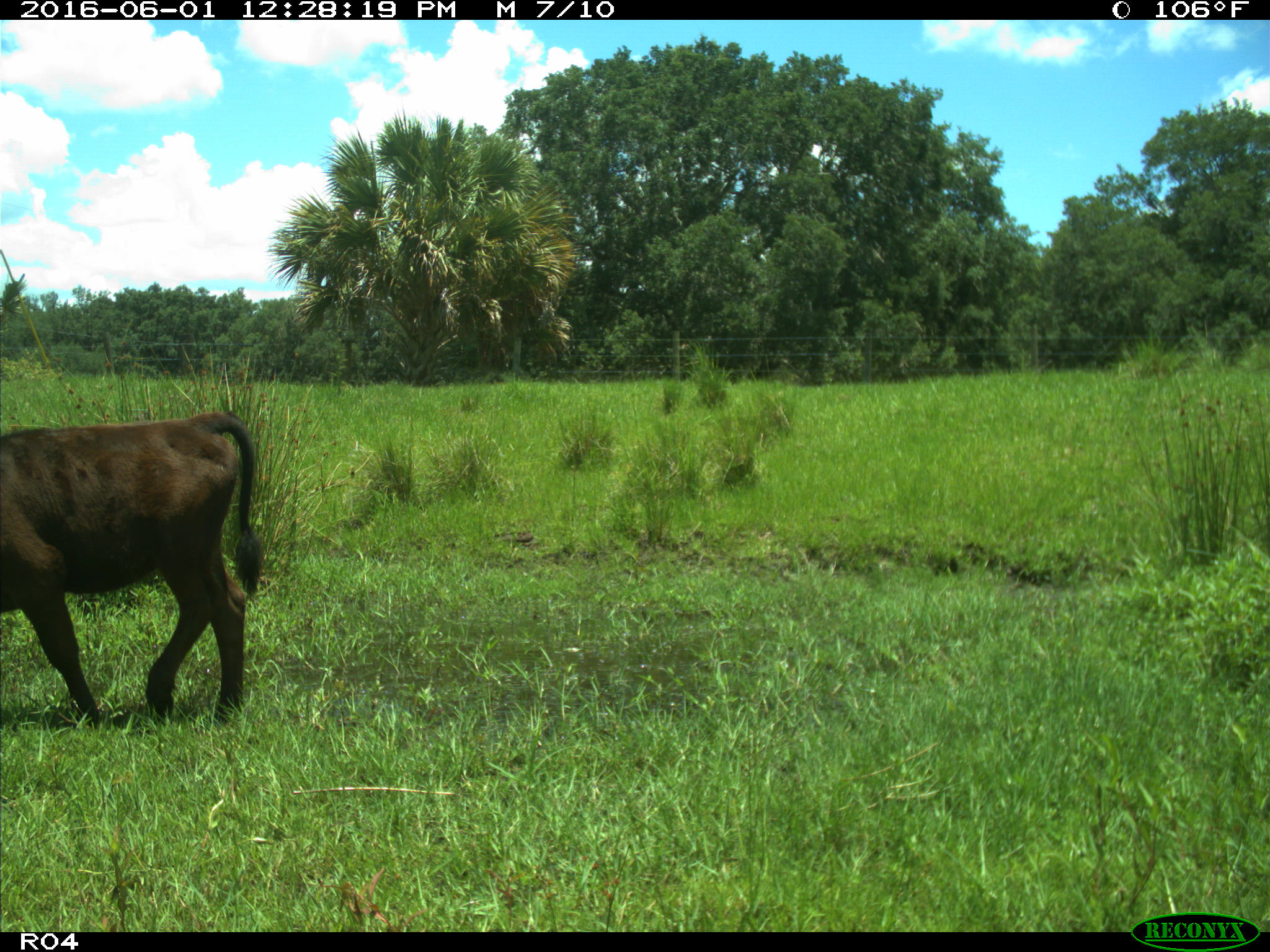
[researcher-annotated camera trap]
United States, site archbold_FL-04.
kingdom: Animalia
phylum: Chordata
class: Mammalia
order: Artiodactyla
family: Bovidae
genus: Bos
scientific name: Bos taurus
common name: domestic cow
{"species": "Bos taurus (domestic cow)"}